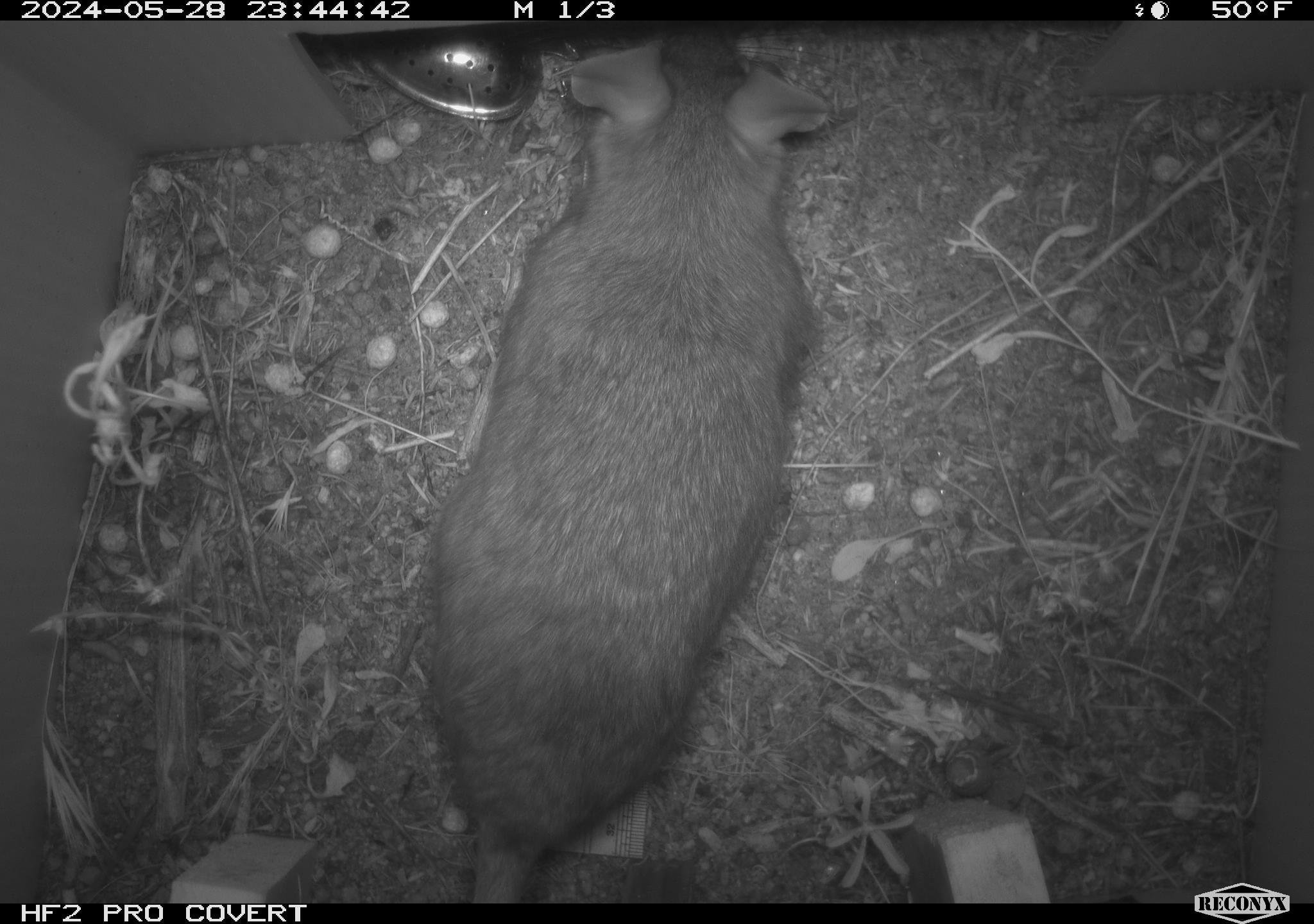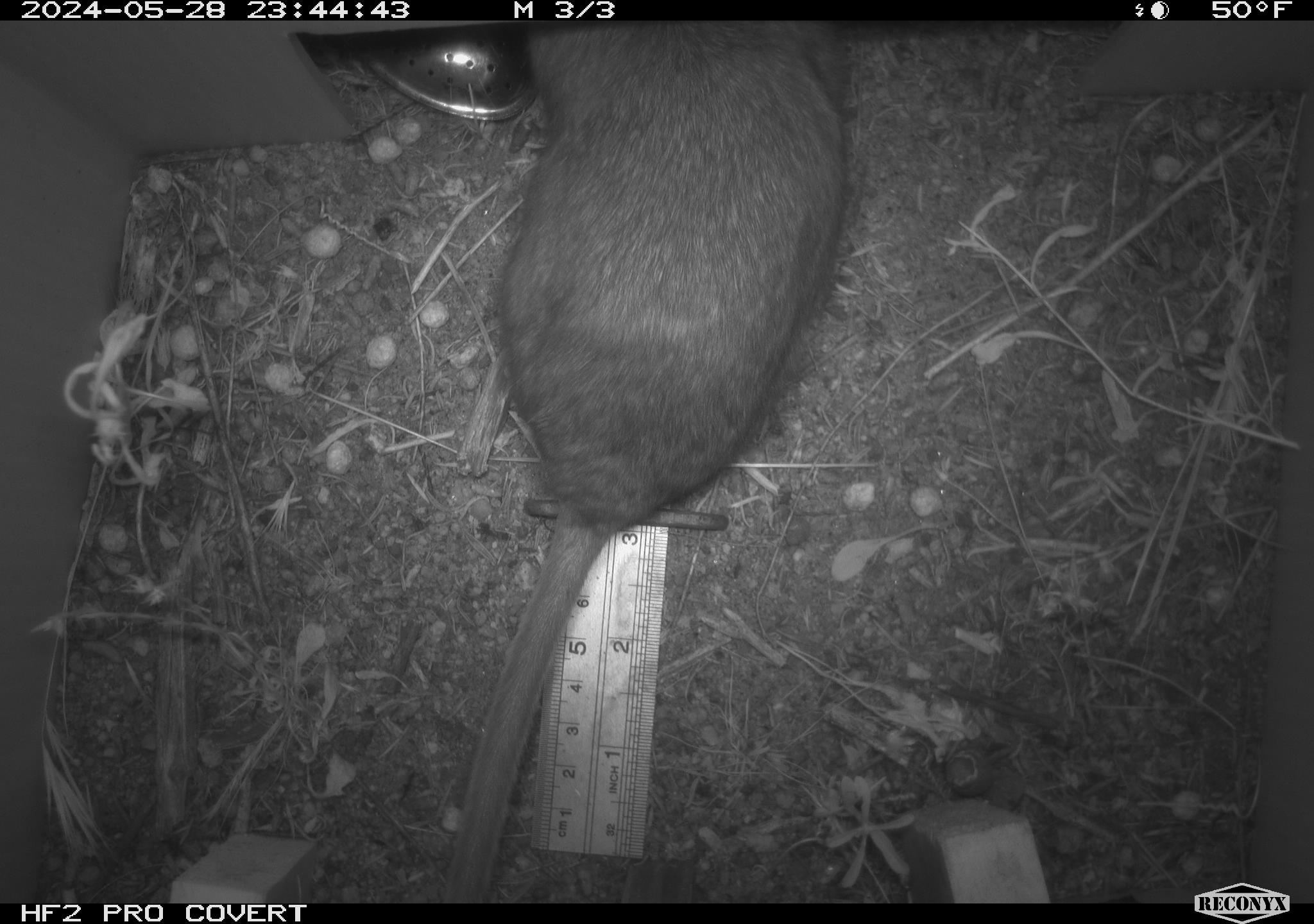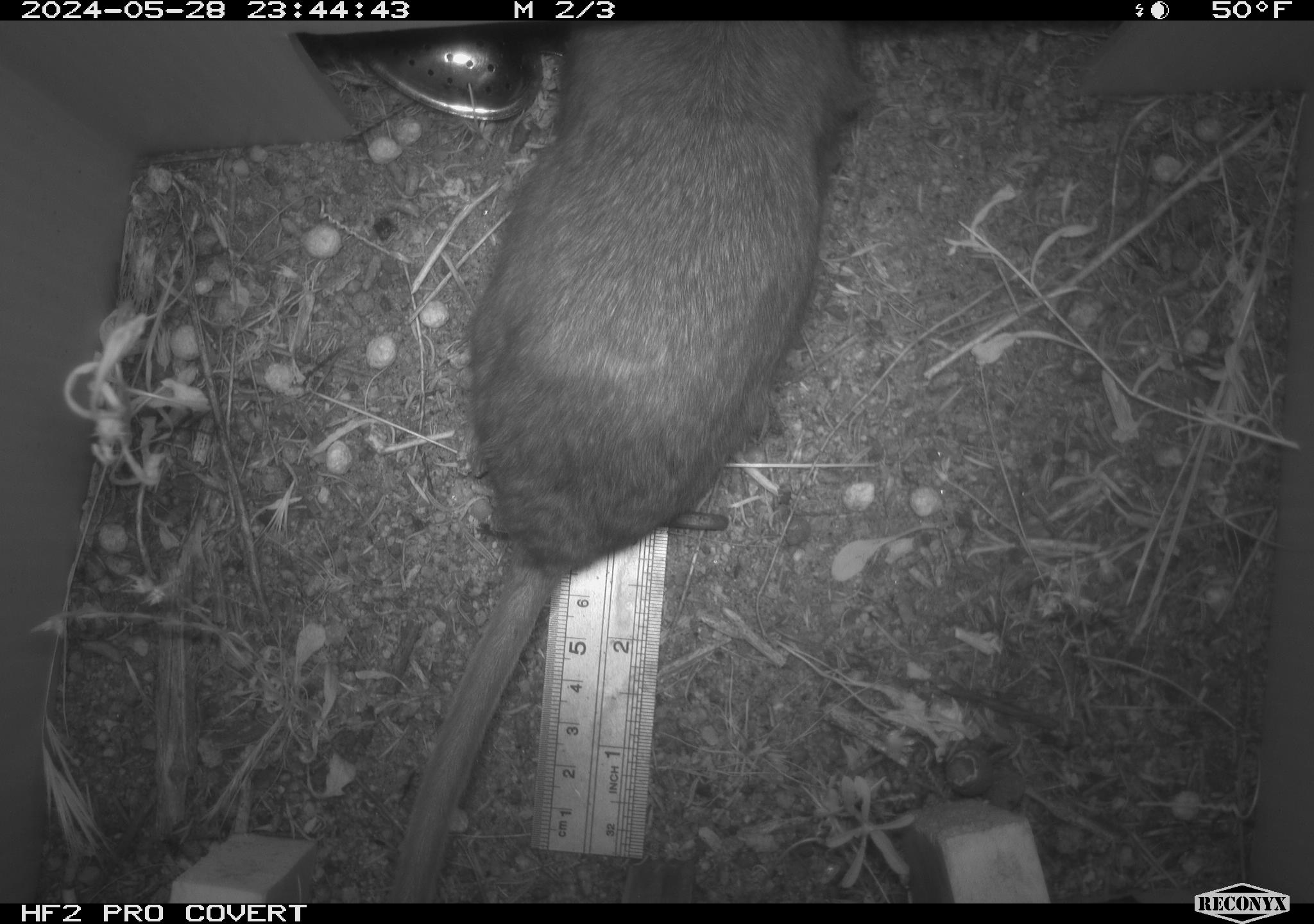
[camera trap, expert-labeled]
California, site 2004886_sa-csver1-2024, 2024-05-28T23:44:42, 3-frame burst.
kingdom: Animalia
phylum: Chordata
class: Mammalia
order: Rodentia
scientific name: Rodentia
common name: rodent